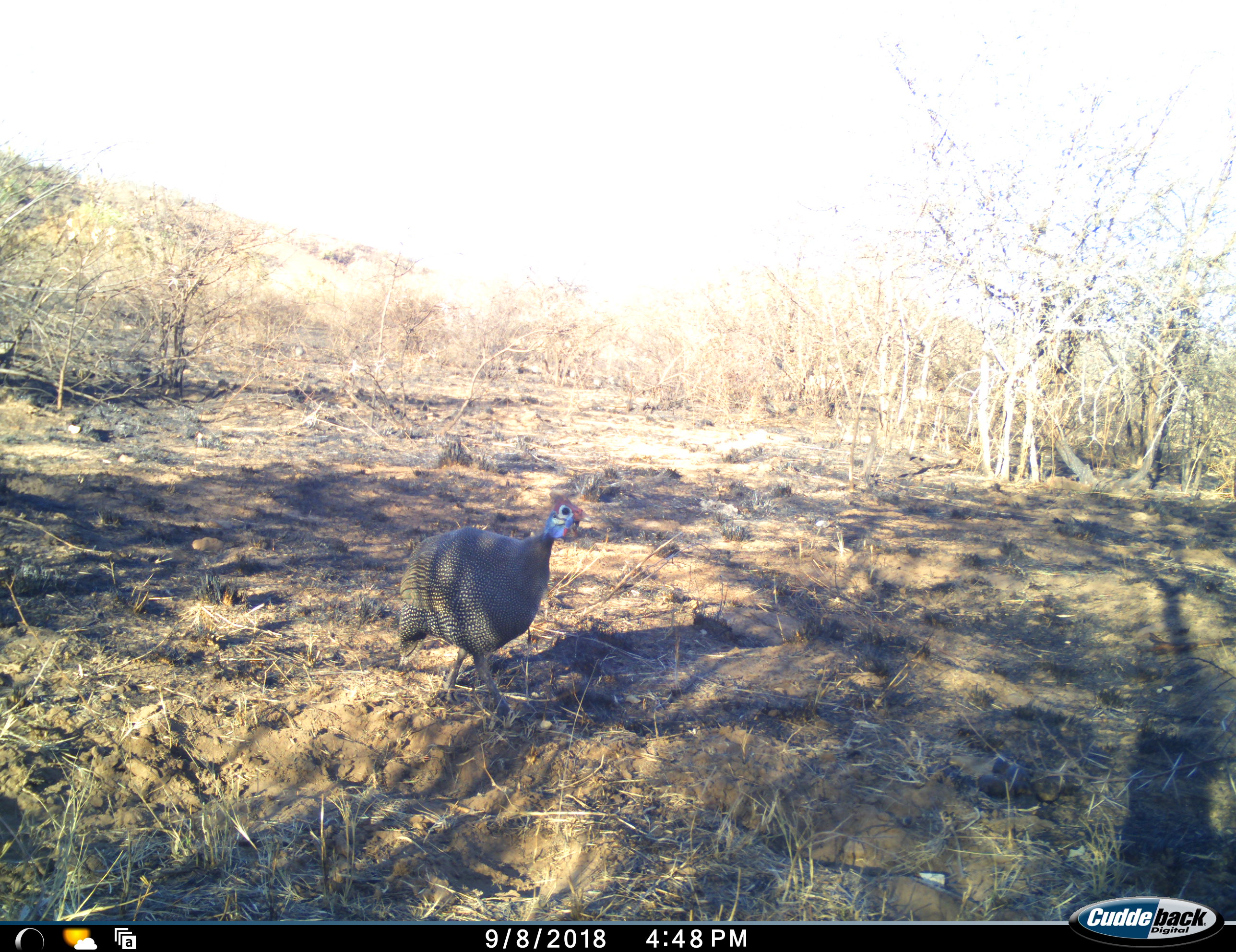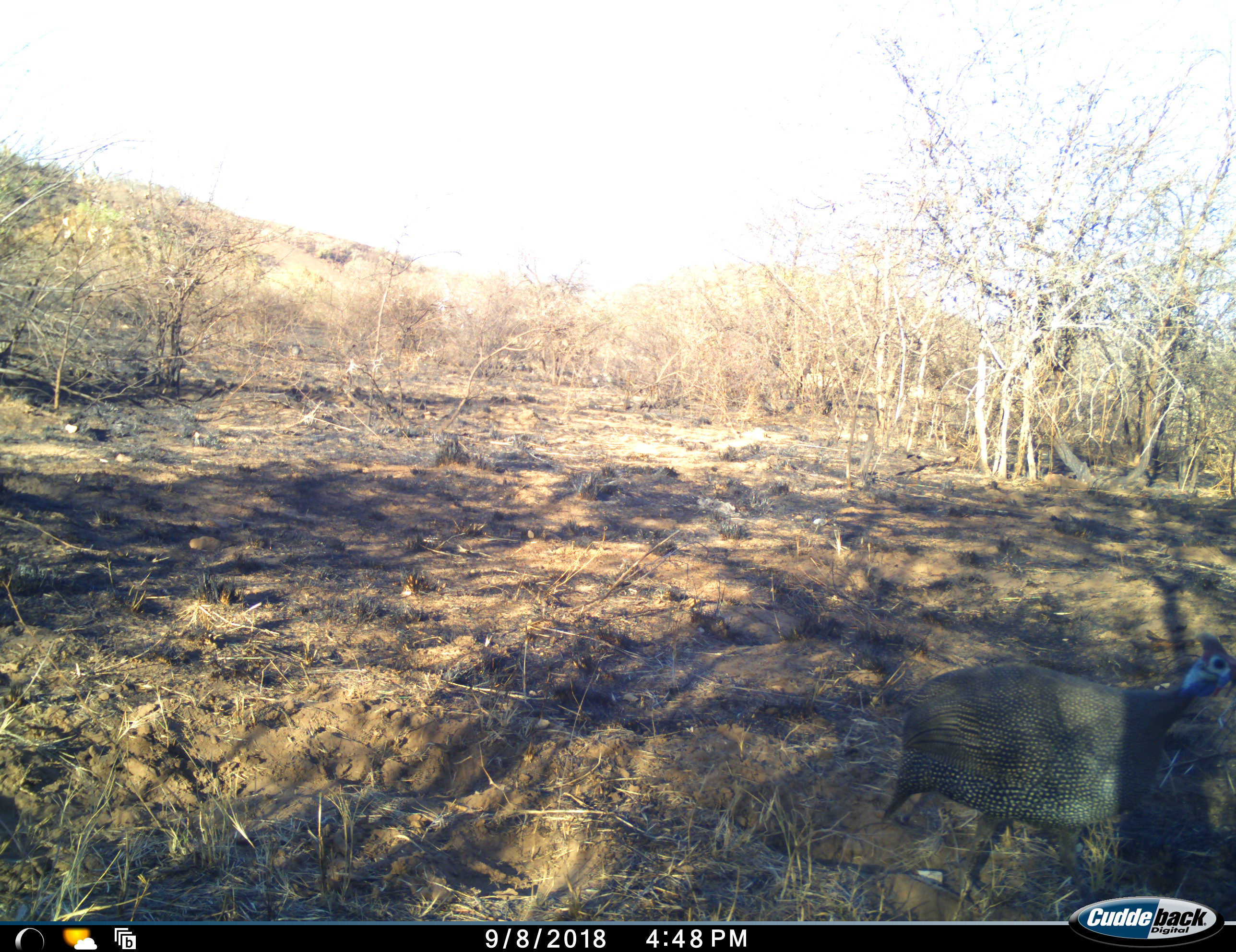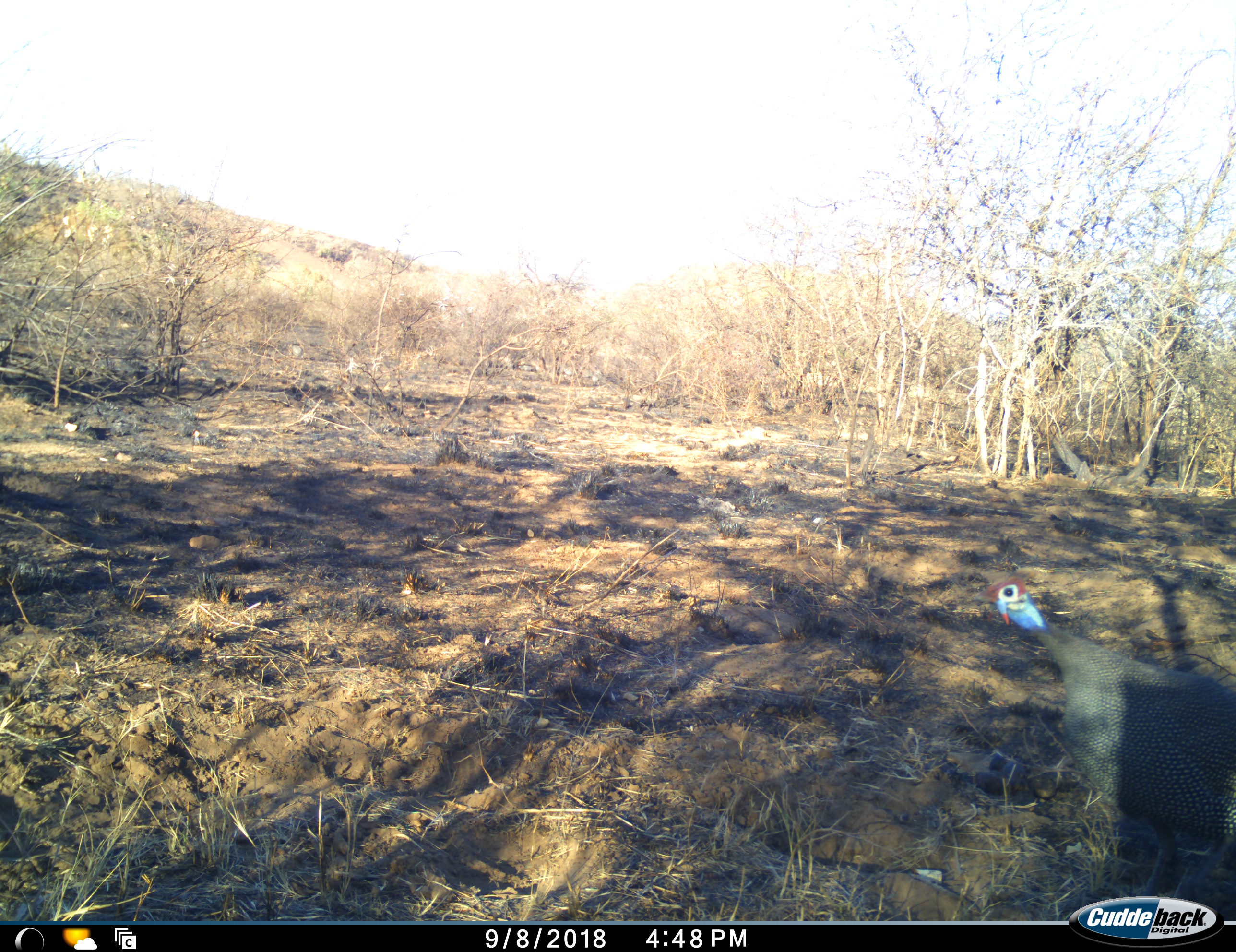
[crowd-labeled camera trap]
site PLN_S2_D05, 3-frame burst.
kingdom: Animalia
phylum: Chordata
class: Aves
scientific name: Aves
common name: bird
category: birdother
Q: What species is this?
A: Birdother (bird) (Aves).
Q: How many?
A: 1.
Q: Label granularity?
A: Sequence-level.